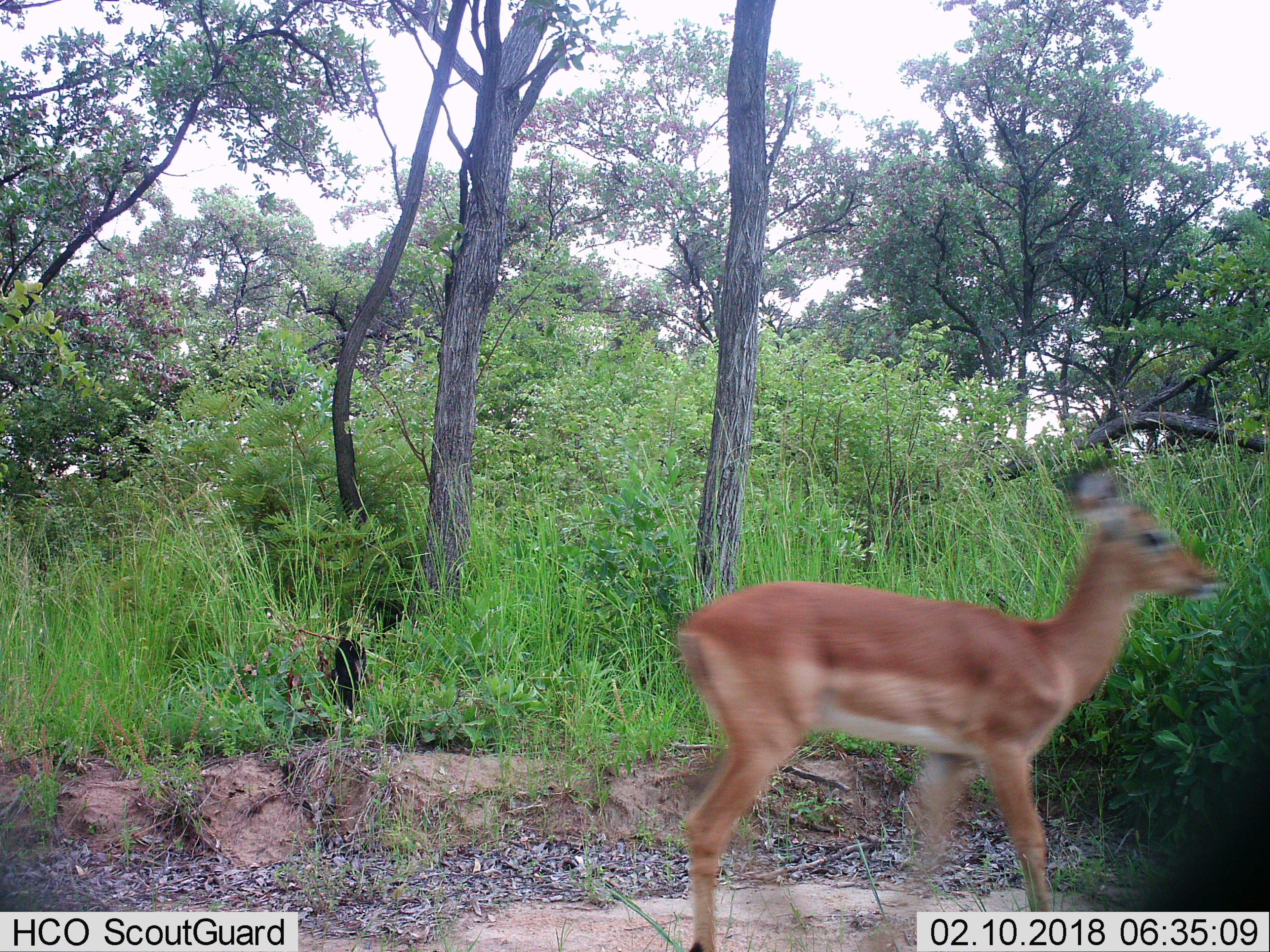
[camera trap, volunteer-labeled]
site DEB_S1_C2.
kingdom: Animalia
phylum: Chordata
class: Mammalia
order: Artiodactyla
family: Bovidae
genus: Aepyceros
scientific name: Aepyceros melampus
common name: impala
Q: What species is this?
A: Impala (Aepyceros melampus).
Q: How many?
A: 1.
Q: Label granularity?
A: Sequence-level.